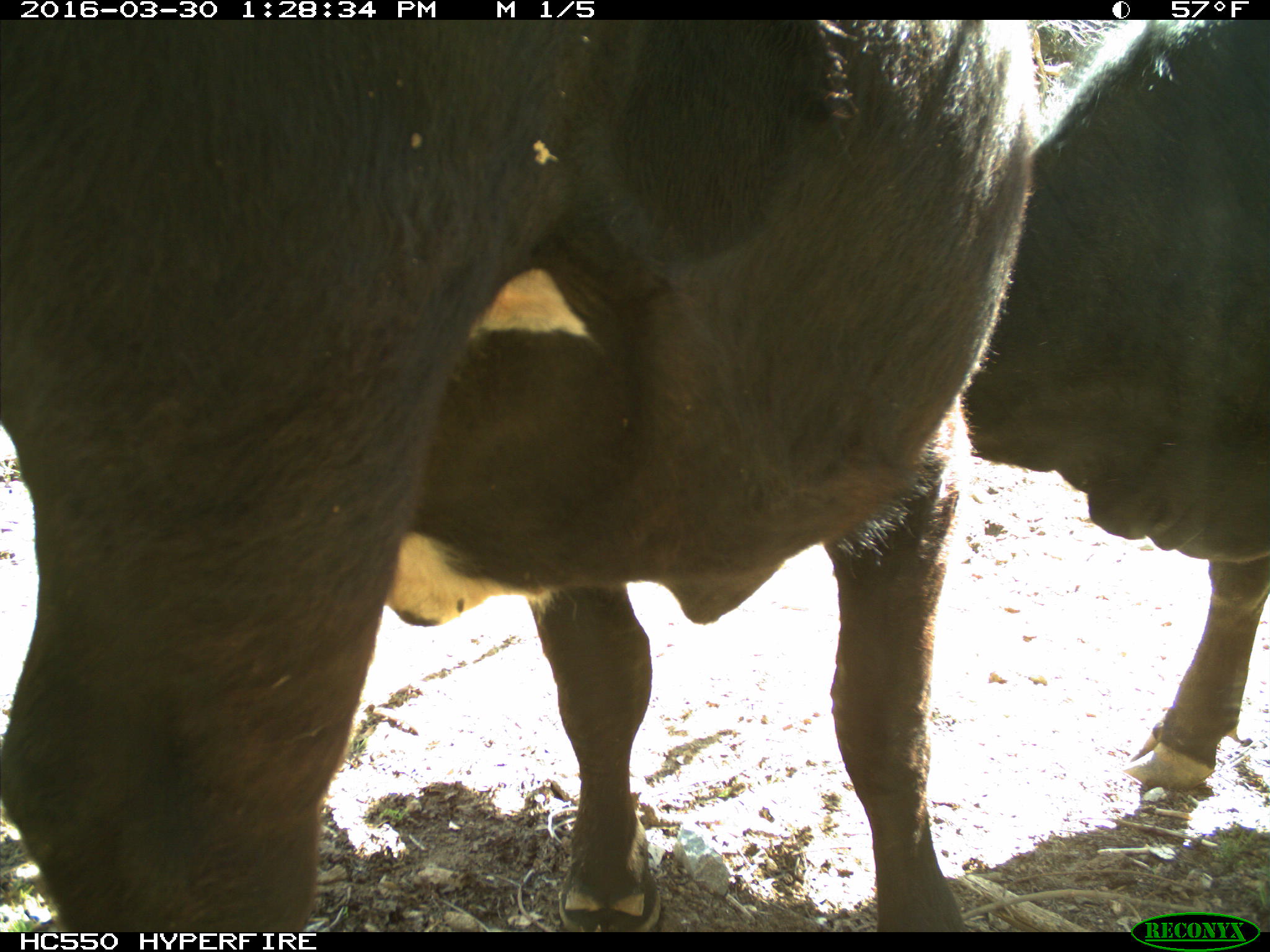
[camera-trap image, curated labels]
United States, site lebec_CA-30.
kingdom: Animalia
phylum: Chordata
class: Mammalia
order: Artiodactyla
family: Bovidae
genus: Bos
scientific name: Bos taurus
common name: domestic cow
Bos taurus (domestic cow).